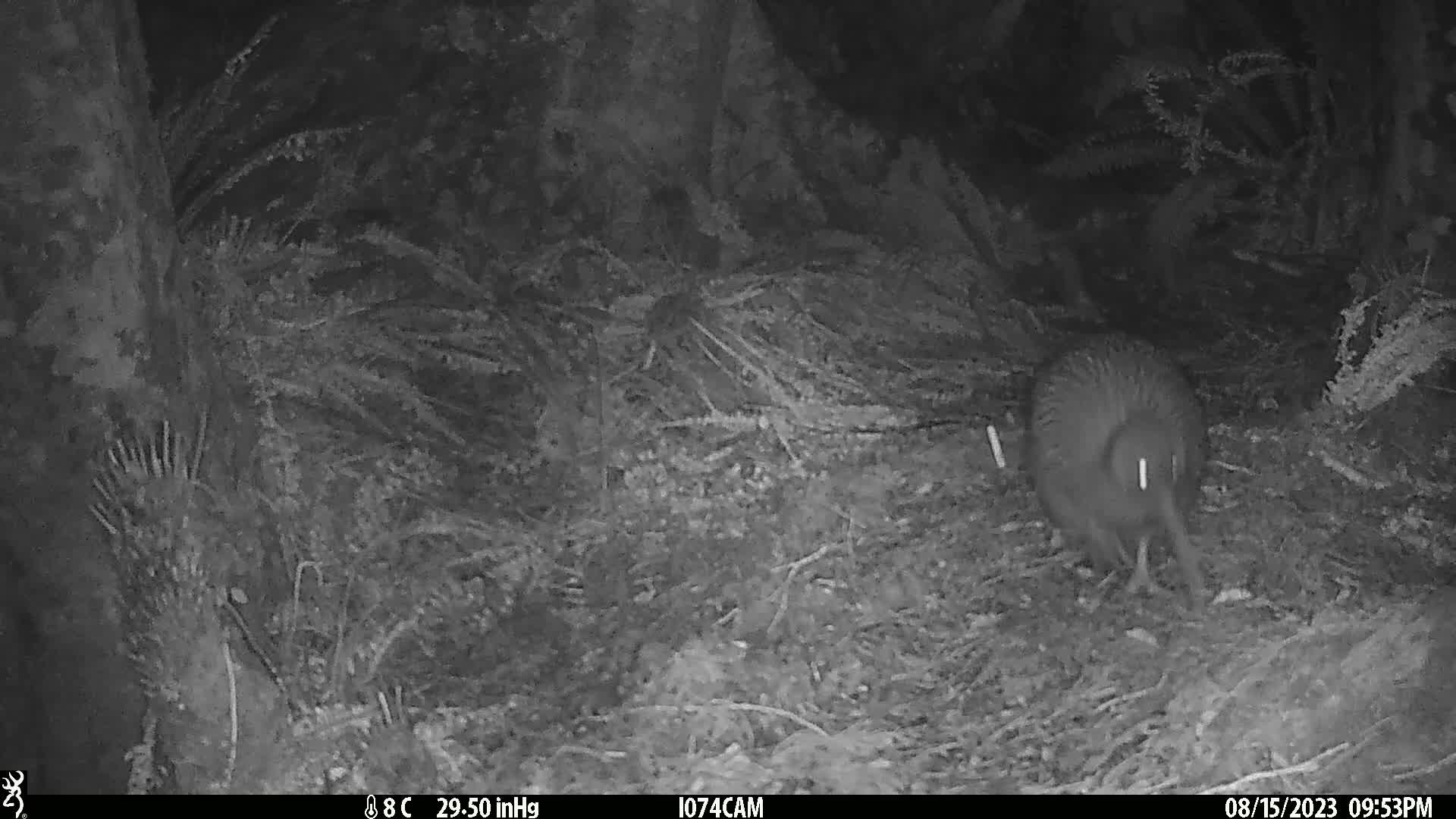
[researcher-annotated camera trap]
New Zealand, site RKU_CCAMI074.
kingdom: Animalia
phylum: Chordata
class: Aves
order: Apterygiformes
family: Apterygidae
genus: Apteryx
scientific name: Apteryx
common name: kiwi